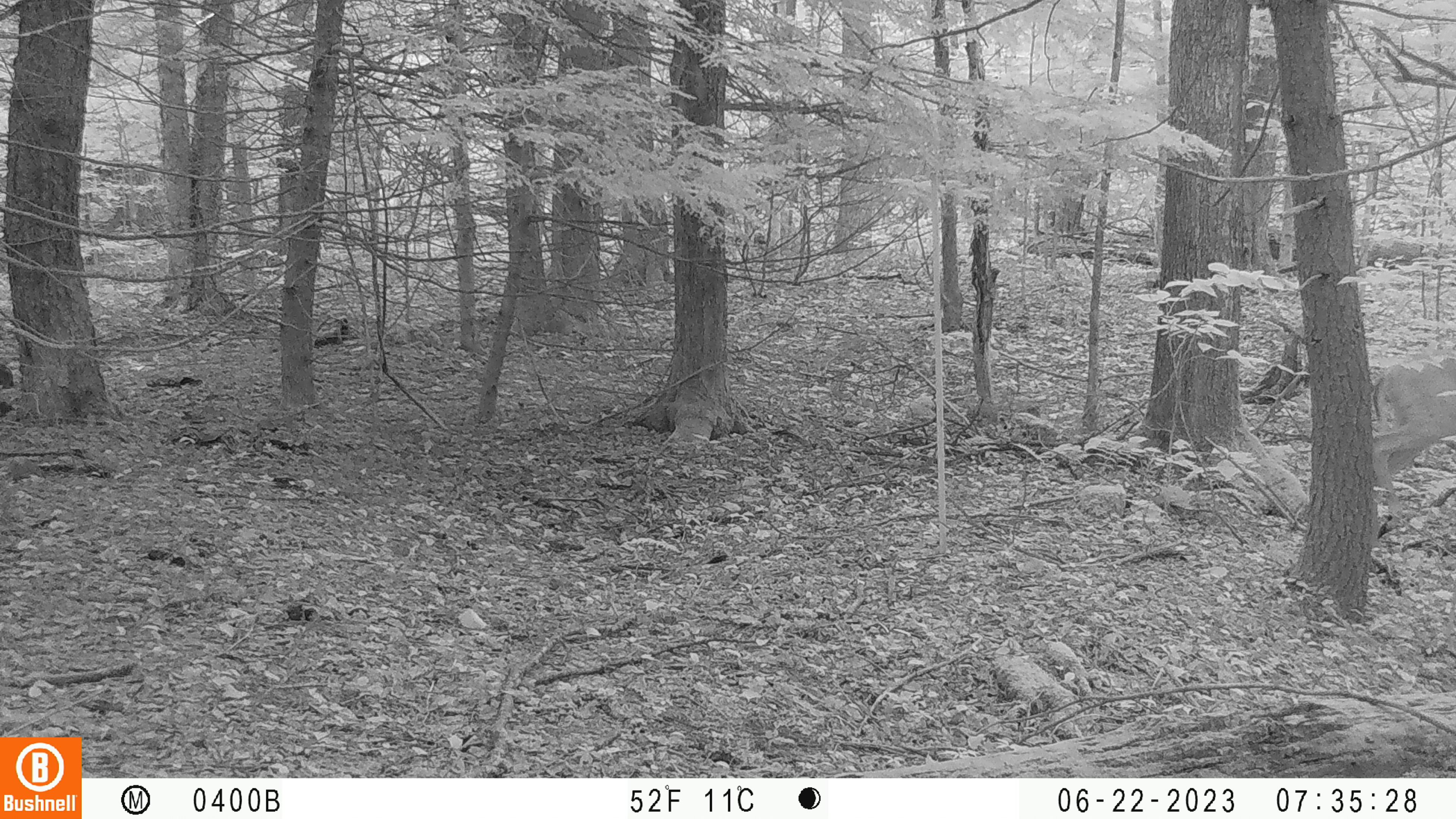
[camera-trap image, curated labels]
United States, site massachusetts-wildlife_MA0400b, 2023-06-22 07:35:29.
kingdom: Animalia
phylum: Chordata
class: Mammalia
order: Artiodactyla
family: Cervidae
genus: Odocoileus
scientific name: Odocoileus virginianus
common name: white-tailed deer